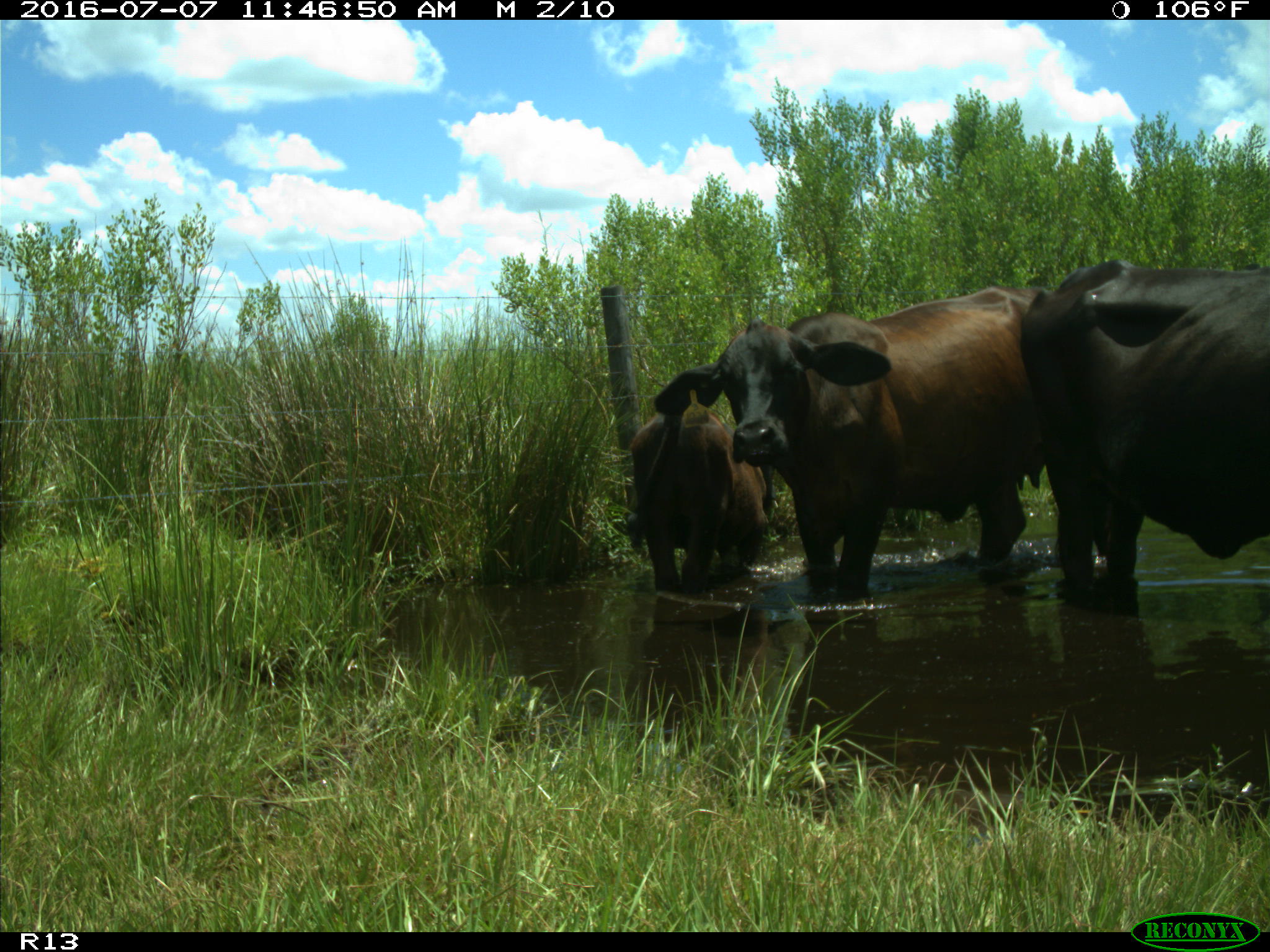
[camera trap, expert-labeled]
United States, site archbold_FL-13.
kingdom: Animalia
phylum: Chordata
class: Mammalia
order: Artiodactyla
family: Bovidae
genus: Bos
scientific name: Bos taurus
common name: domestic cow